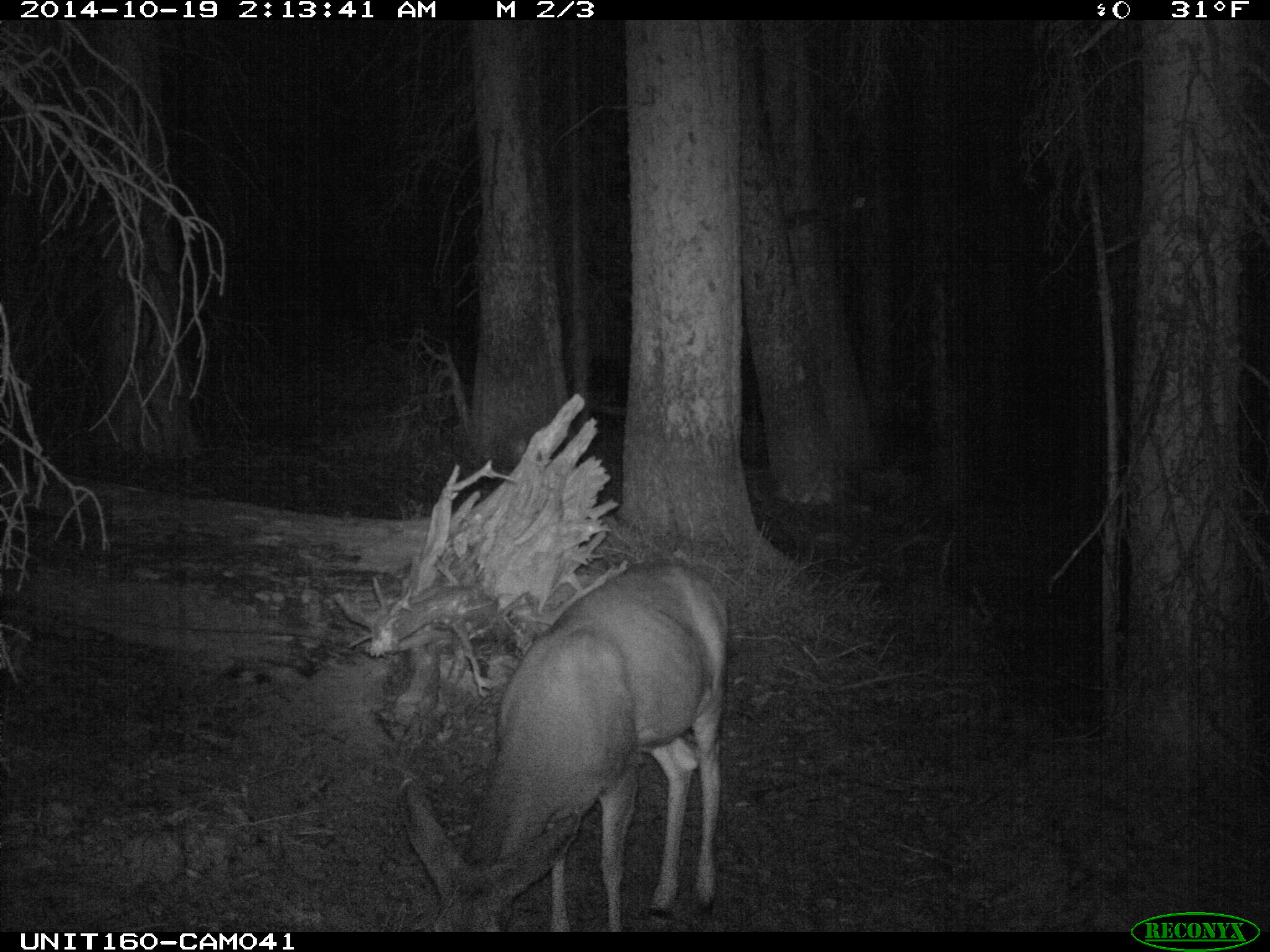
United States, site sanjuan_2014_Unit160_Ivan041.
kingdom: Animalia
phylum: Chordata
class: Mammalia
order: Artiodactyla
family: Cervidae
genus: Odocoileus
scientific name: Odocoileus hemionus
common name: mule deer